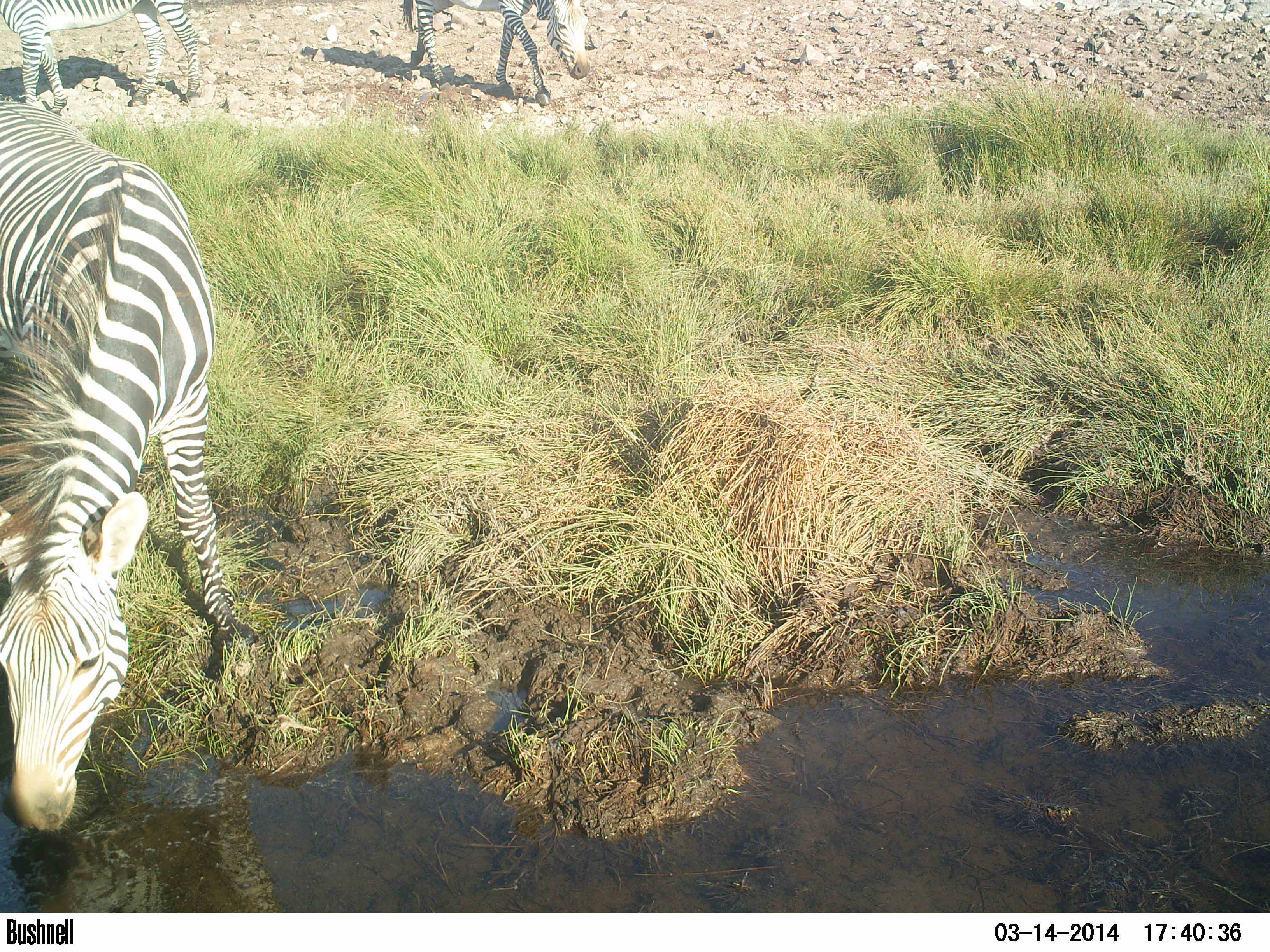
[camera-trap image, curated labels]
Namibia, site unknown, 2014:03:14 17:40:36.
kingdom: Animalia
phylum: Chordata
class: Mammalia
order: Perissodactyla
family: Equidae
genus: Equus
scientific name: Equus zebra hartmannae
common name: hartmann's mountain zebra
Equus zebra hartmannae (hartmann's mountain zebra).